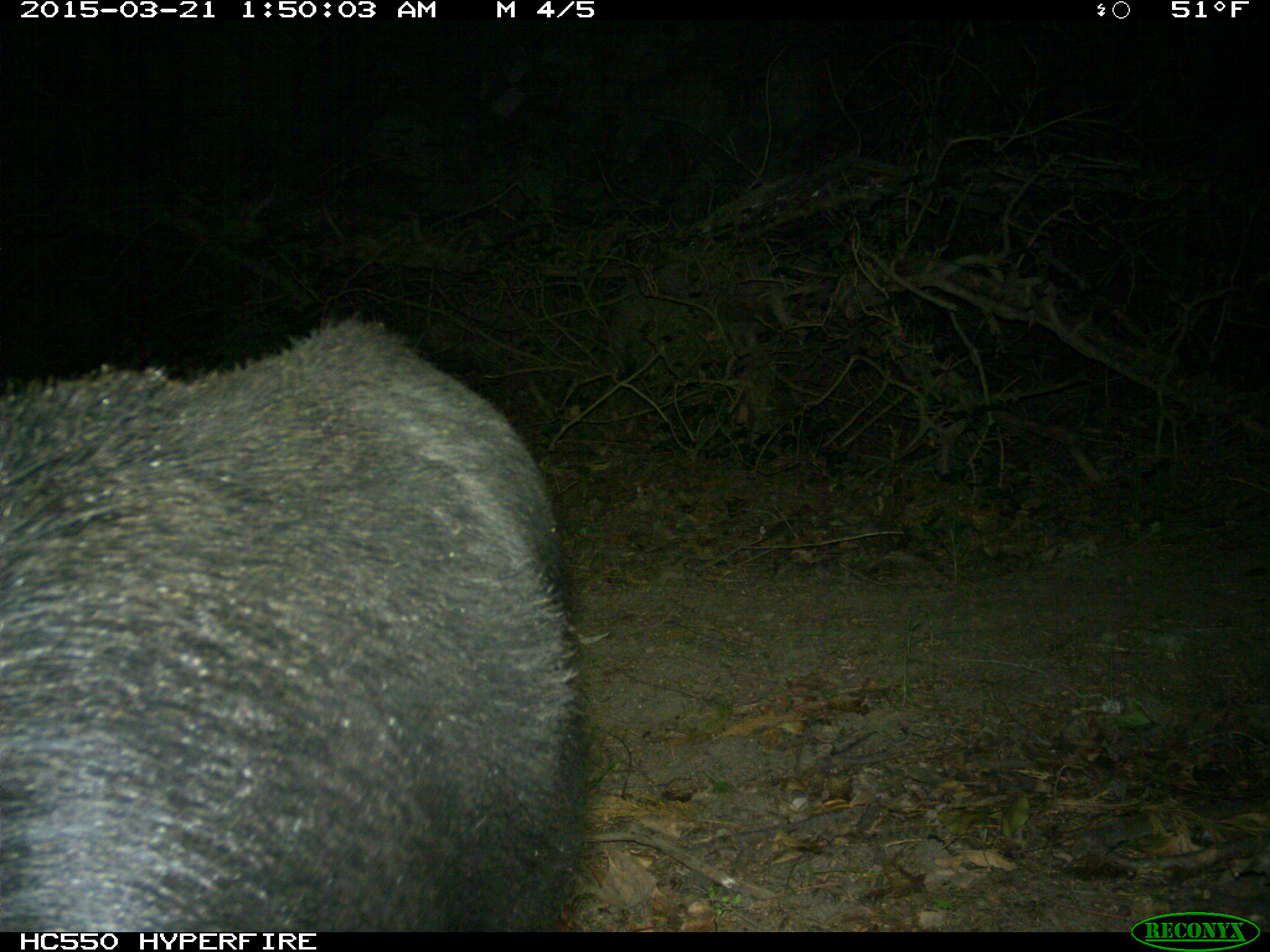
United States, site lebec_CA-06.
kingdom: Animalia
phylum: Chordata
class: Mammalia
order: Artiodactyla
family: Suidae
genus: Sus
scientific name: Sus scrofa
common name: wild boar